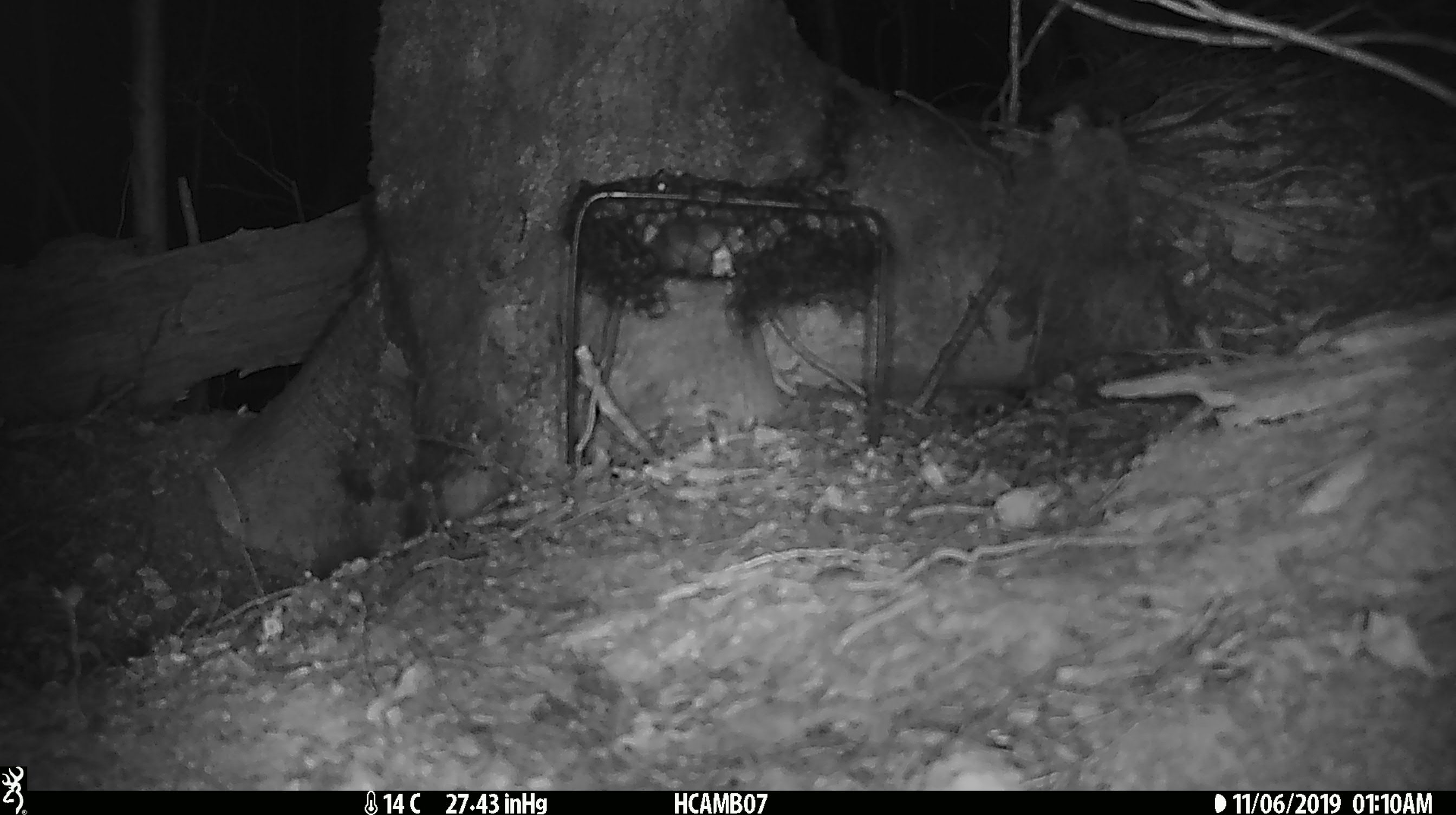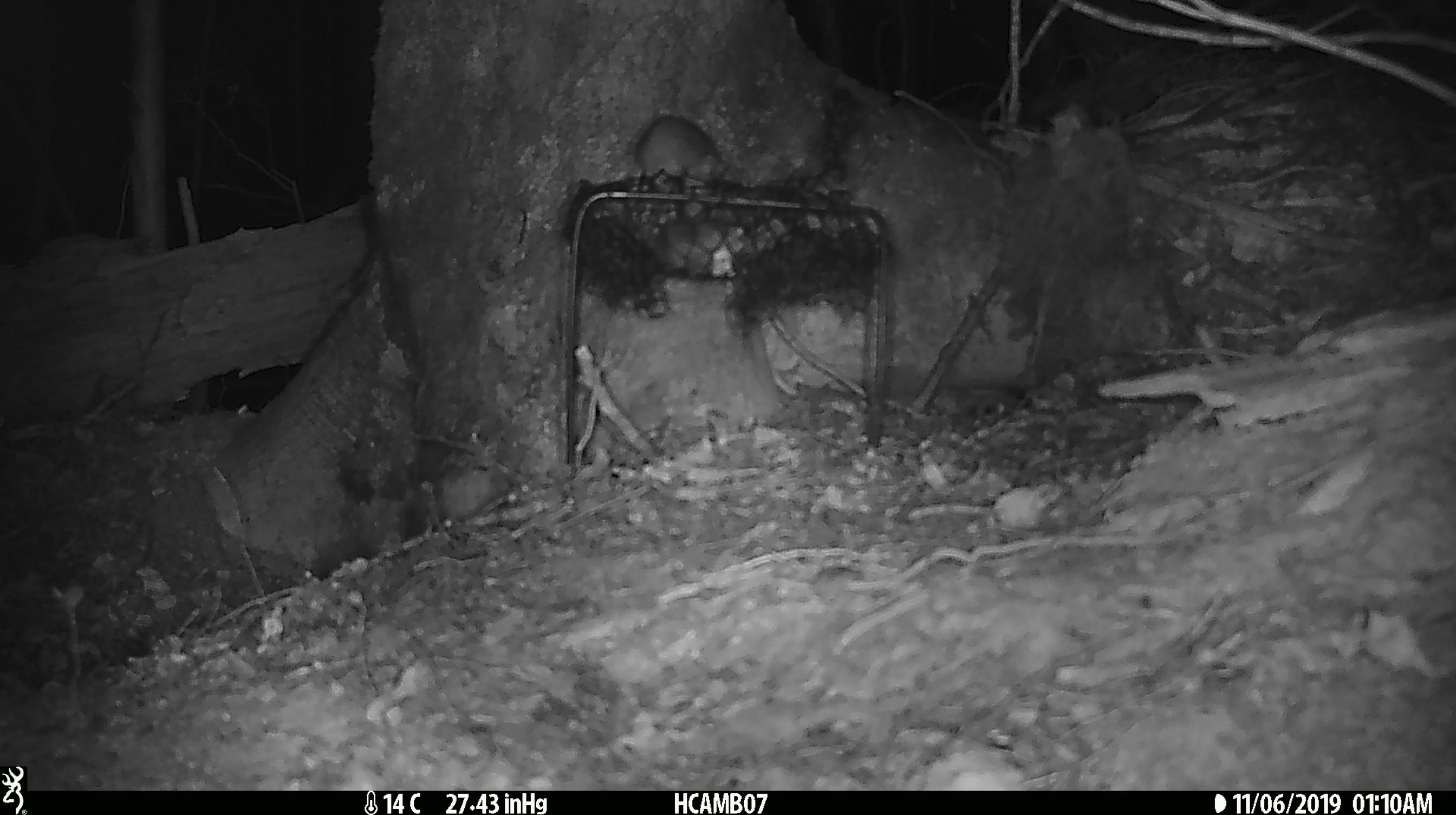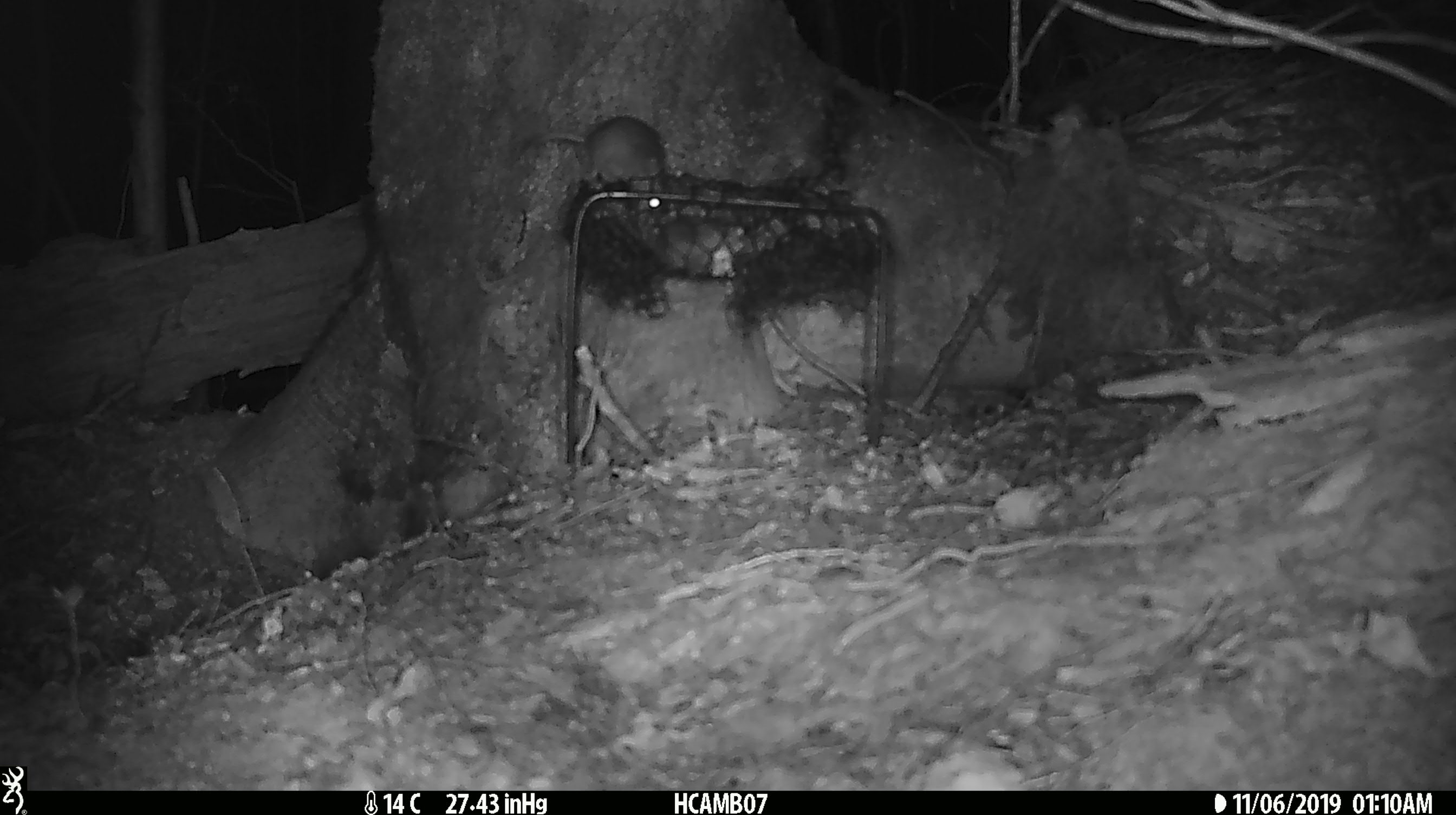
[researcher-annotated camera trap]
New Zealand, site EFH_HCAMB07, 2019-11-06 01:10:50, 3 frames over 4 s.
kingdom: Animalia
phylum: Chordata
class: Mammalia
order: Rodentia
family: Muridae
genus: Mus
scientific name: Mus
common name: mouse